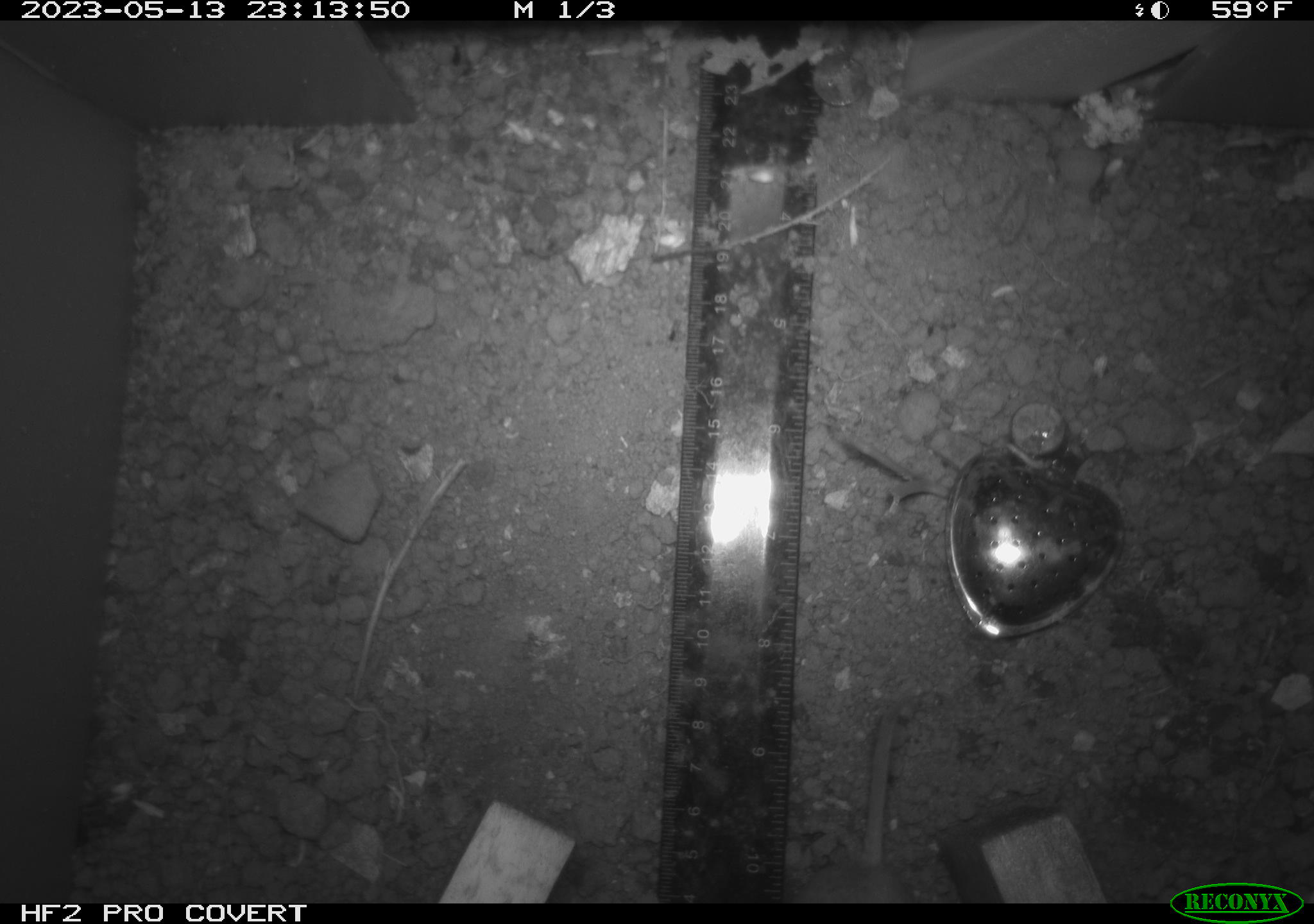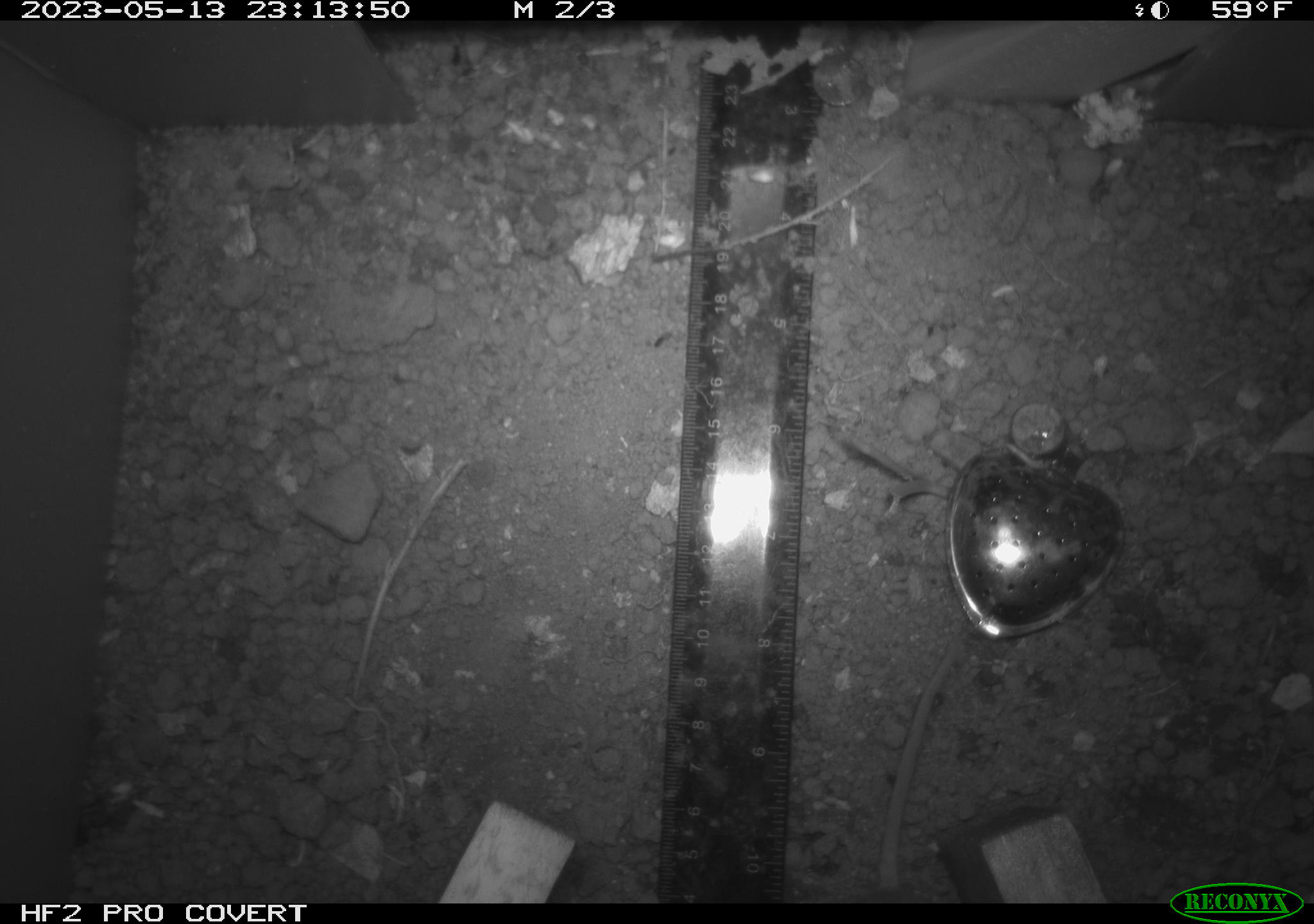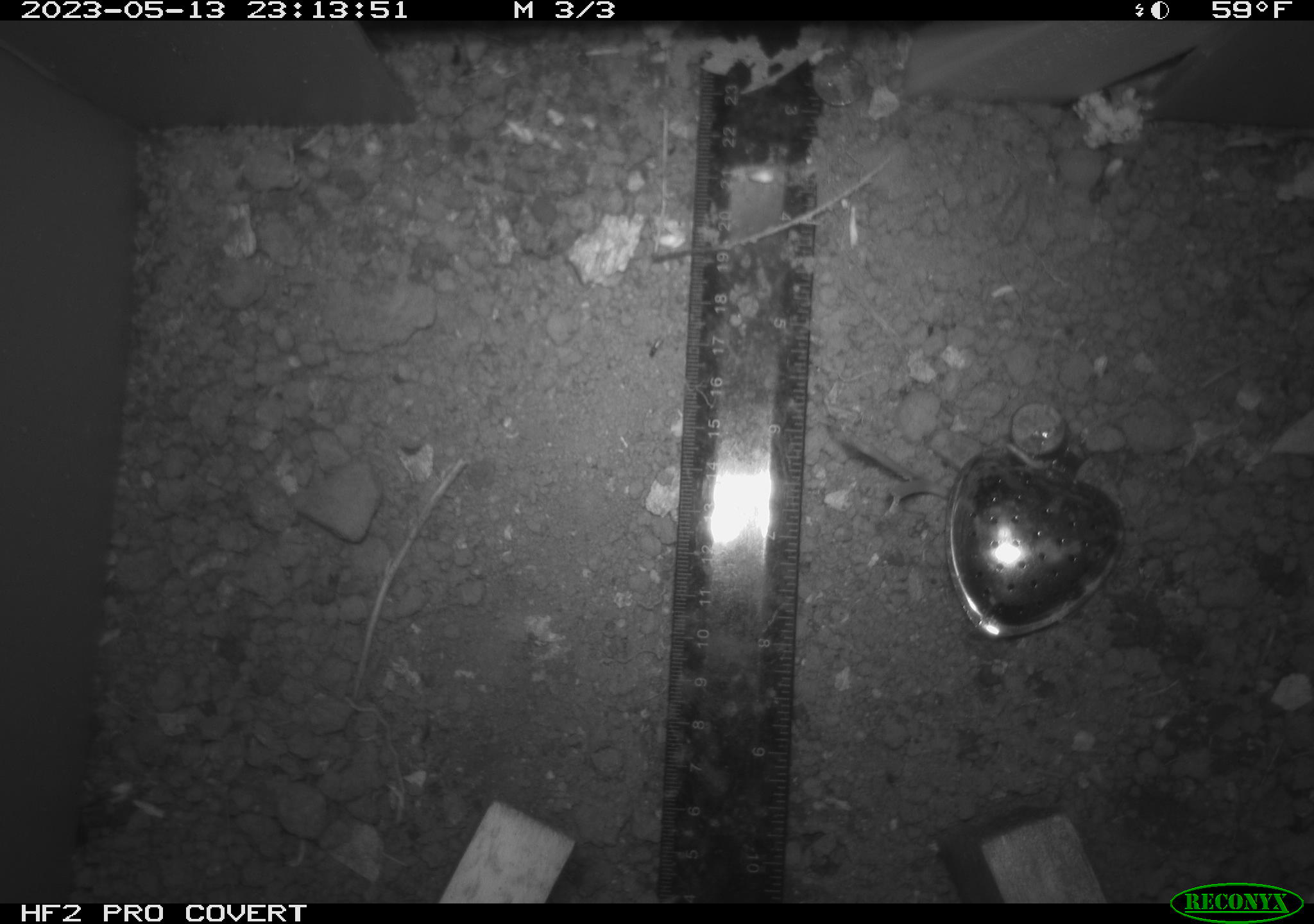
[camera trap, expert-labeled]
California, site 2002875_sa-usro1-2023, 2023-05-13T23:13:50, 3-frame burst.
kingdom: Animalia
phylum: Chordata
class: Mammalia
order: Rodentia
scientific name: Rodentia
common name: mouse species